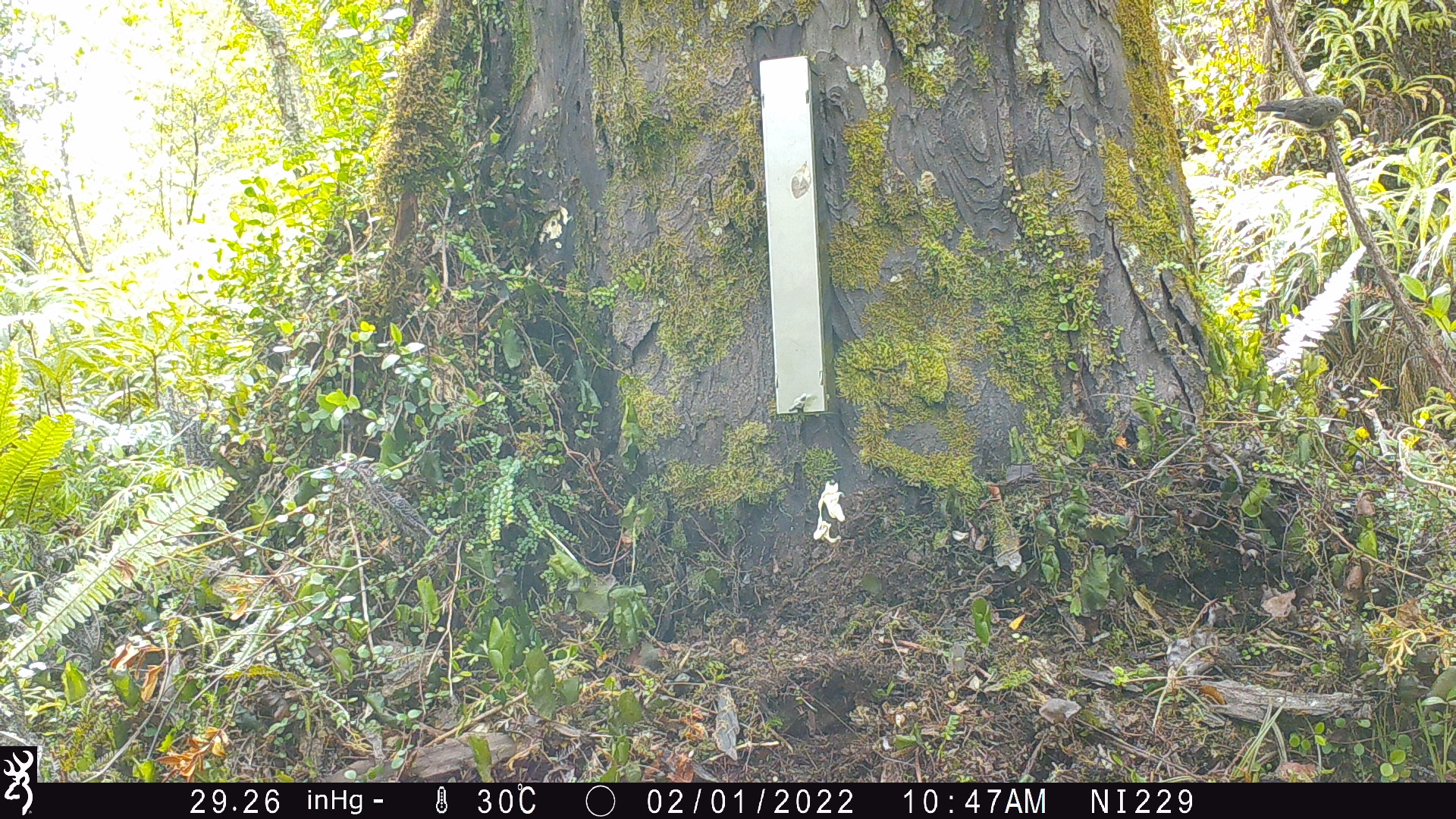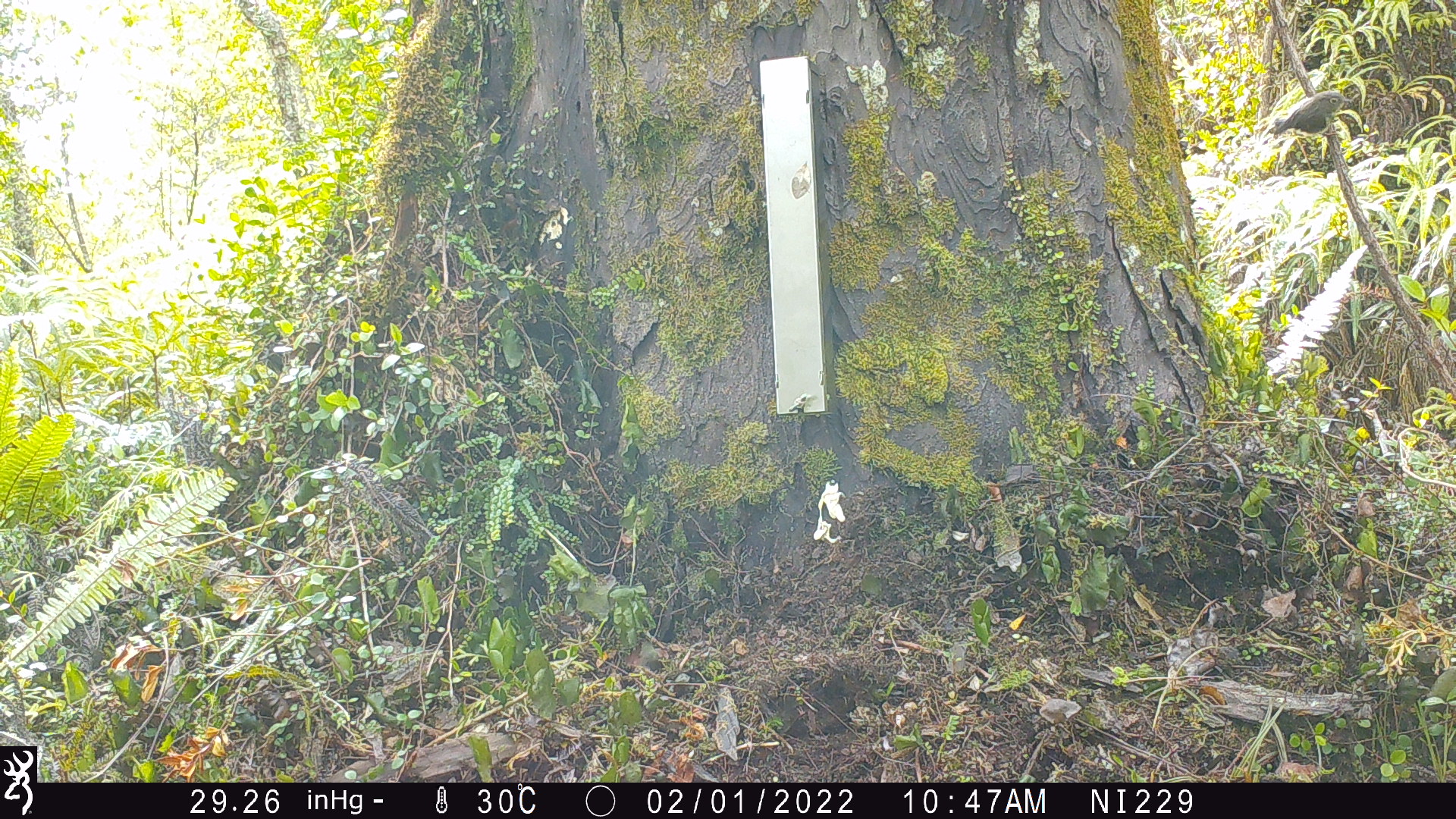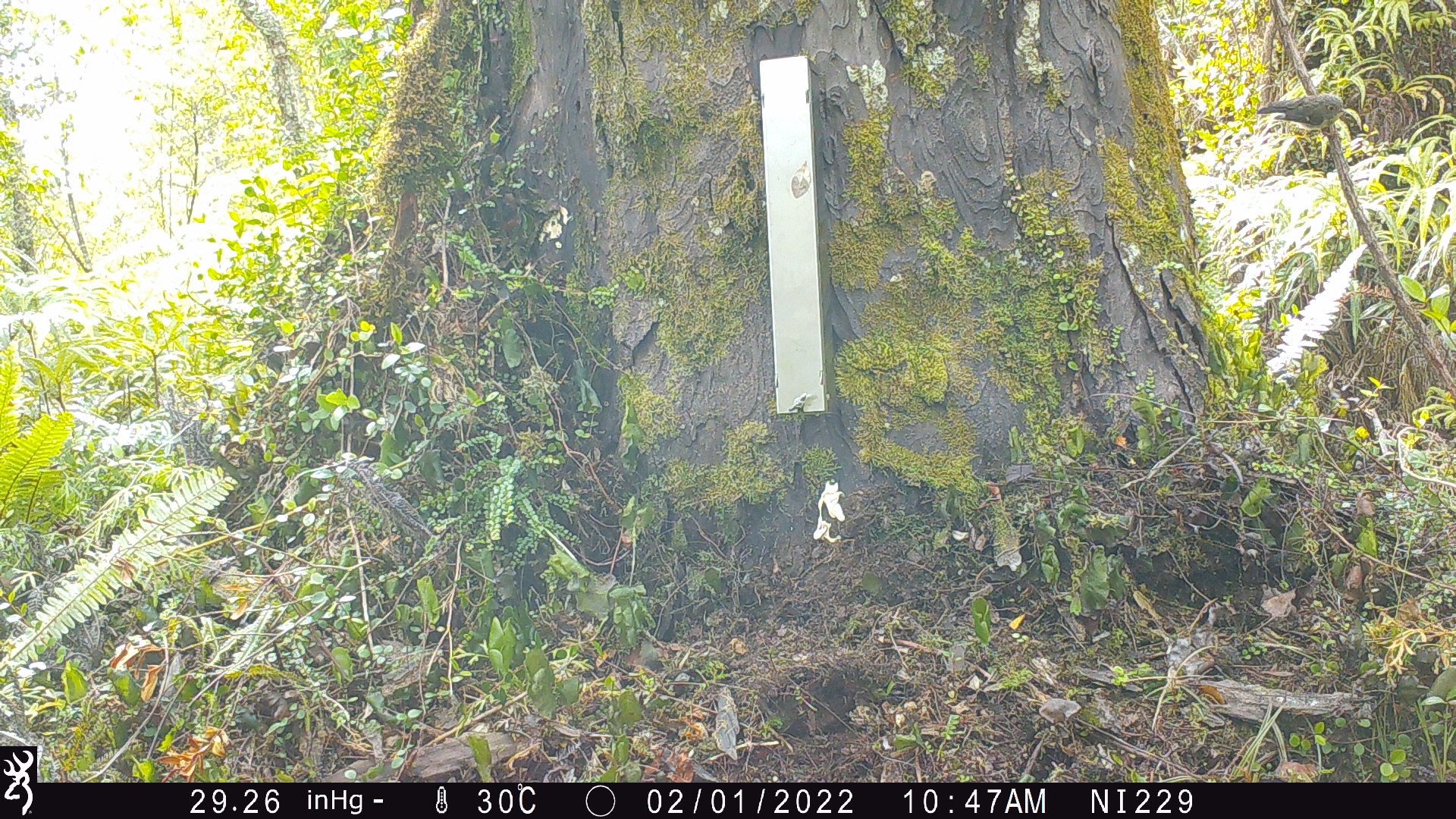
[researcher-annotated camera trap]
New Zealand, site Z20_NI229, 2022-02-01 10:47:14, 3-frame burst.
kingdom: Animalia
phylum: Chordata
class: Aves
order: Passeriformes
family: Petroicidae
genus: Petroica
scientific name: Petroica macrocephala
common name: tomtit